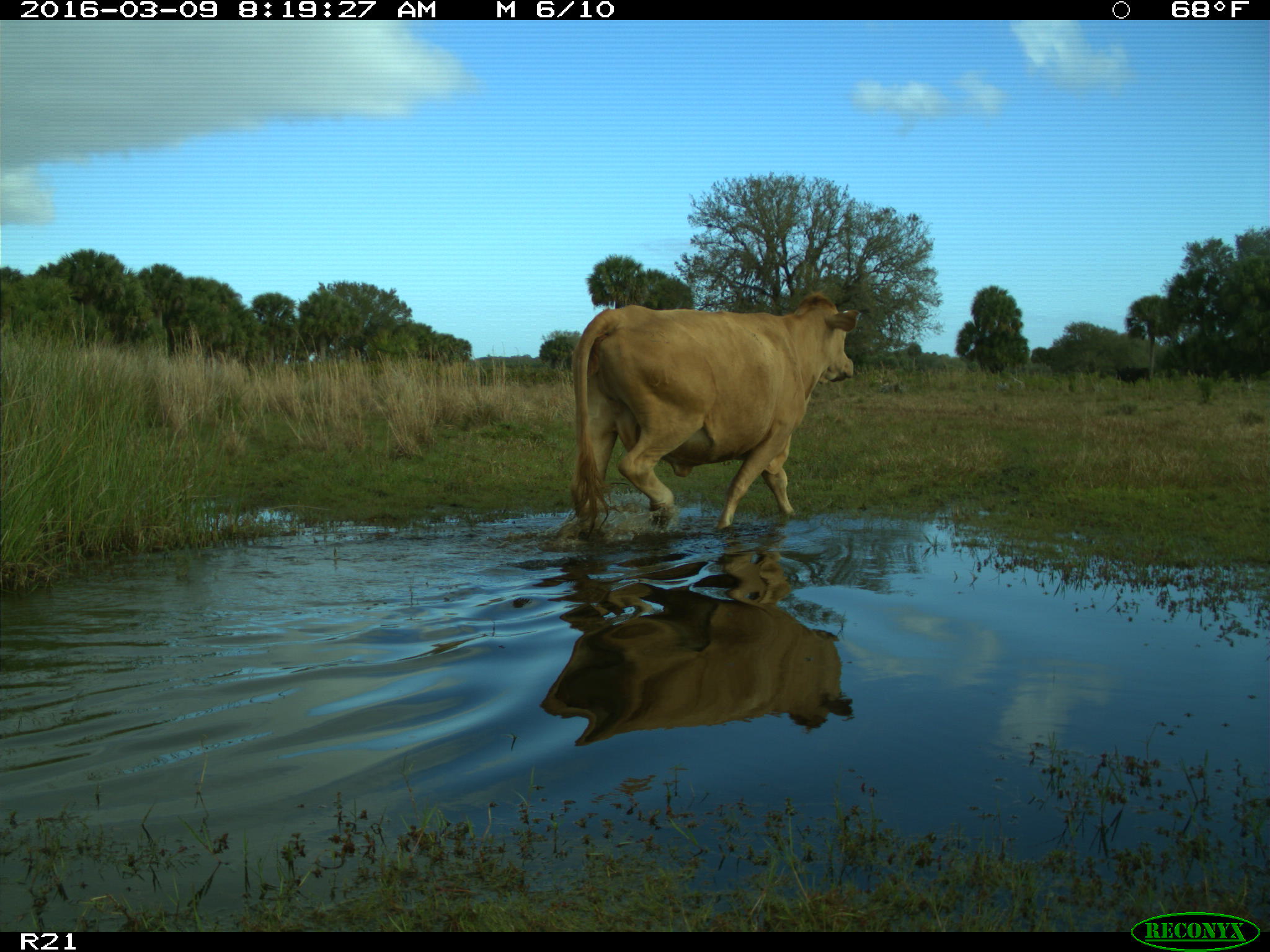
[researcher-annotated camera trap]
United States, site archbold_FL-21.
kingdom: Animalia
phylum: Chordata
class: Mammalia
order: Artiodactyla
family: Bovidae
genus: Bos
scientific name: Bos taurus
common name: domestic cow